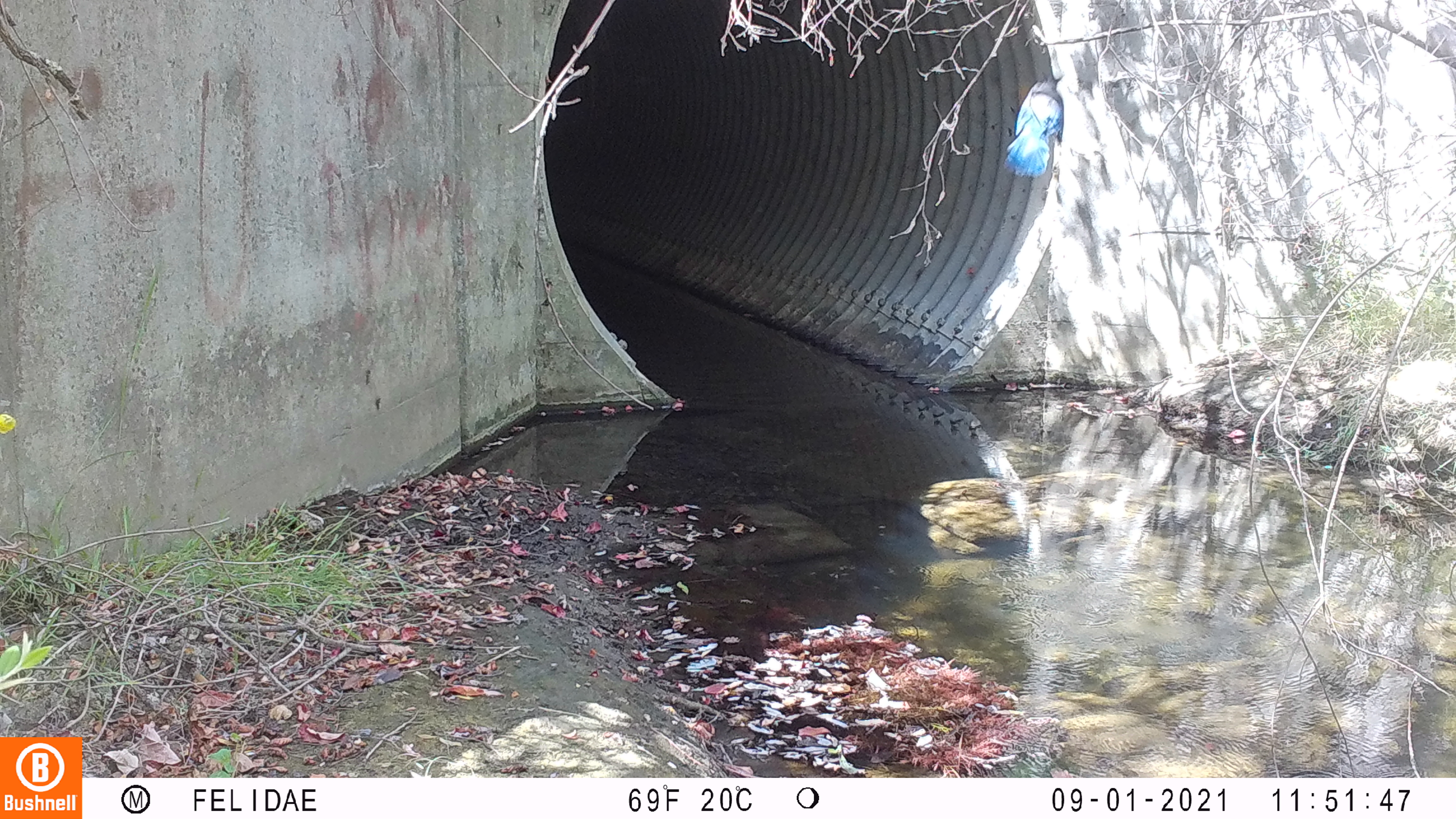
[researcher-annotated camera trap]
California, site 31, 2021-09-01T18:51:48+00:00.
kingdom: Animalia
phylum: Chordata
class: Aves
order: Passeriformes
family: Corvidae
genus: Cyanocitta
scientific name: Cyanocitta stelleri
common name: steller's jay